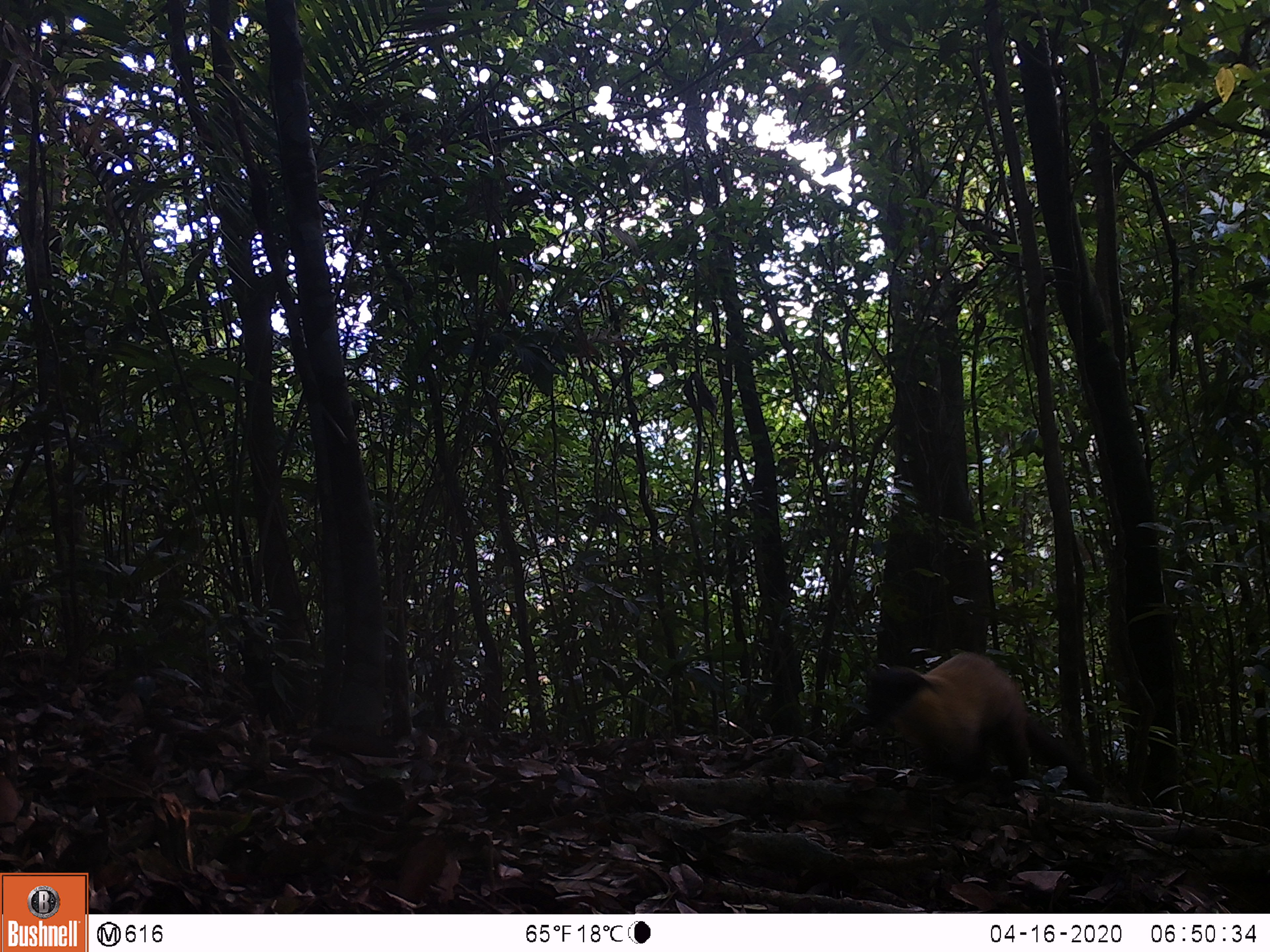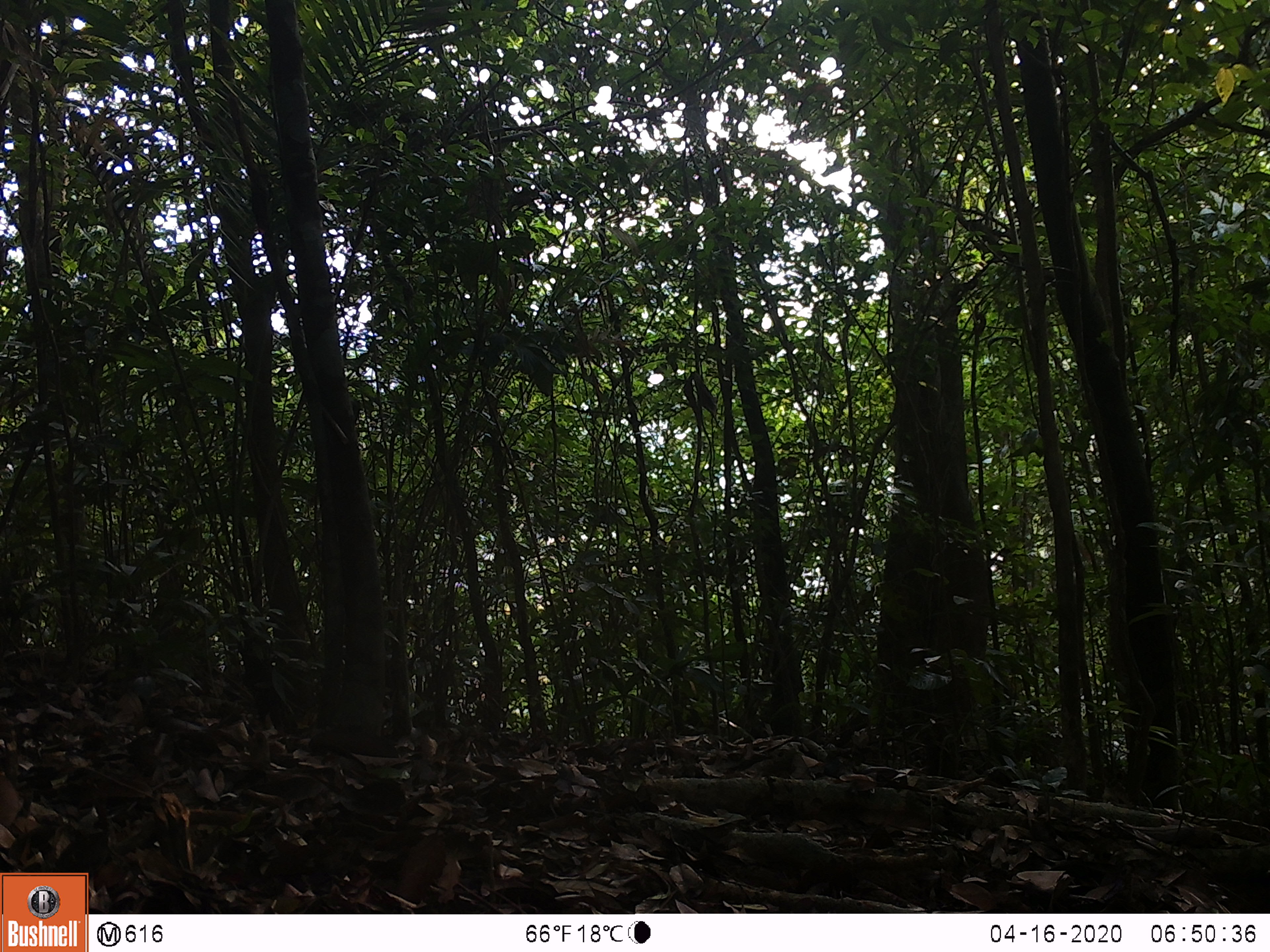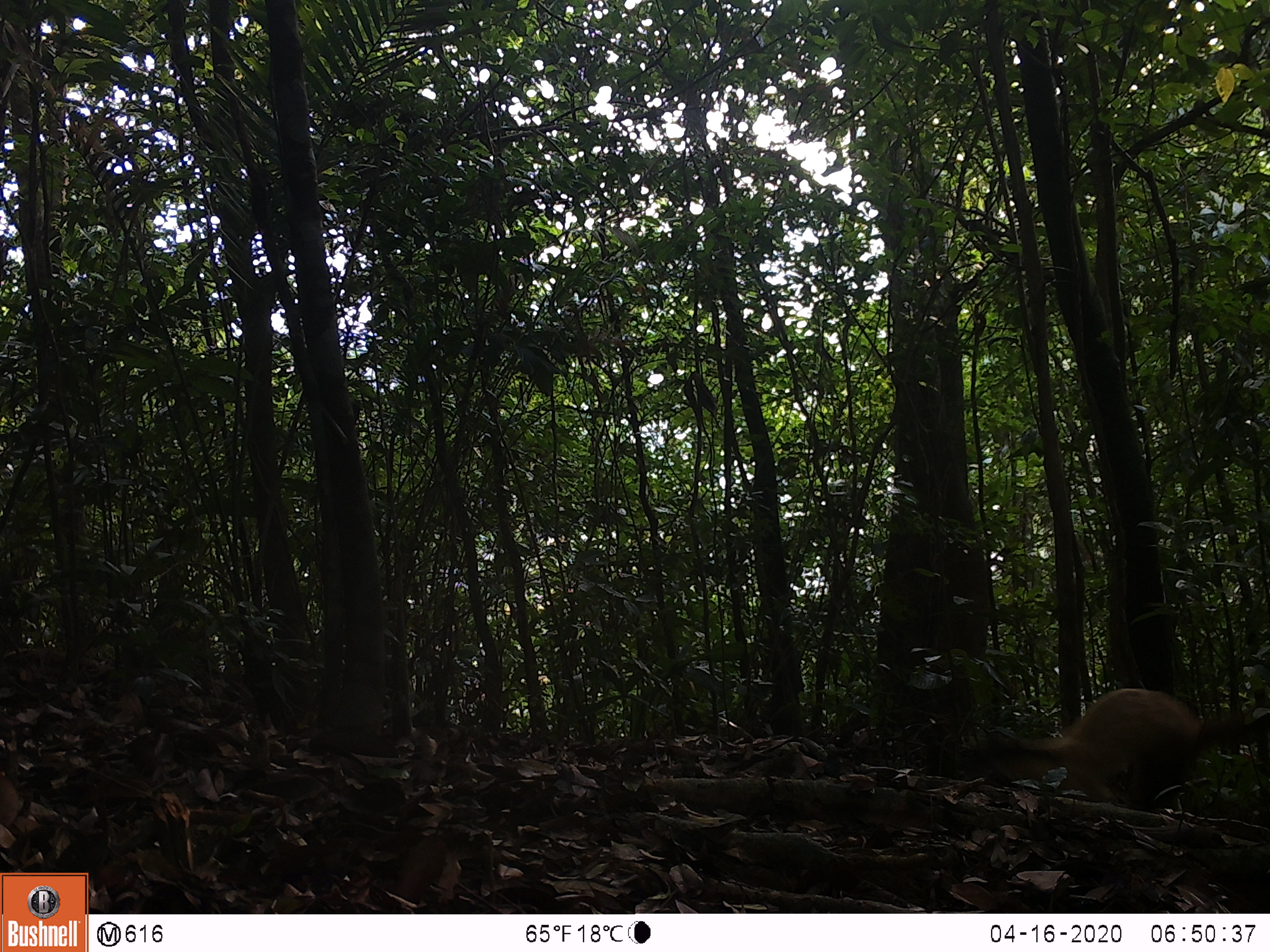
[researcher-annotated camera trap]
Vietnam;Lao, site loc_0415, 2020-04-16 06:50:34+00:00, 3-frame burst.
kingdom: Animalia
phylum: Chordata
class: Mammalia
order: Carnivora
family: Mustelidae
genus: Martes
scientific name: Martes flavigula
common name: yellow-throated marten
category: yellow throated marten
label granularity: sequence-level